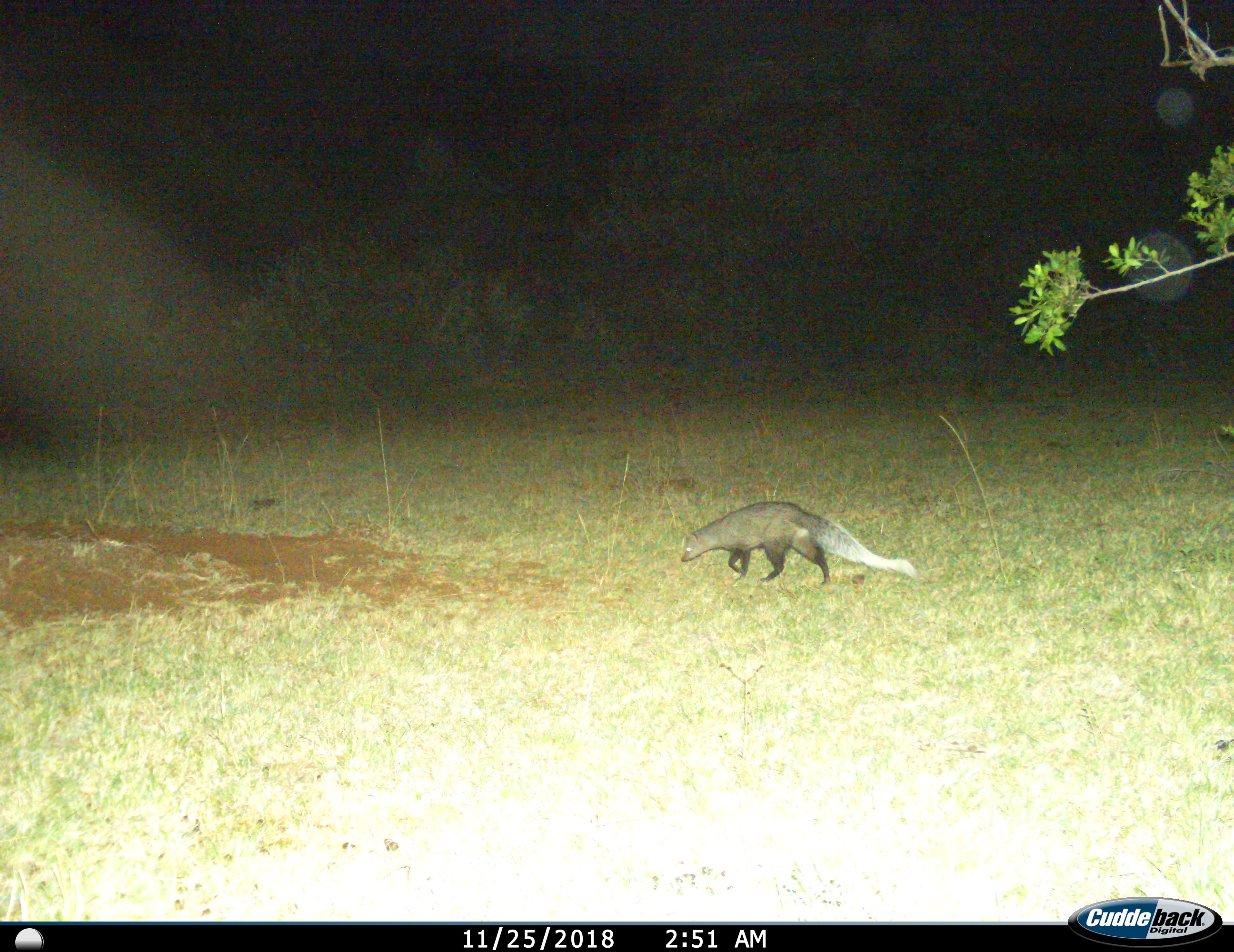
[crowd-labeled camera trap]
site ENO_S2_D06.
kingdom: Animalia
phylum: Chordata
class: Mammalia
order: Carnivora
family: Herpestidae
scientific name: Herpestidae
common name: mongoose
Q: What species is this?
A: Mongoose (Herpestidae).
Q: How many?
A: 1.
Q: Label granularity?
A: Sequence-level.